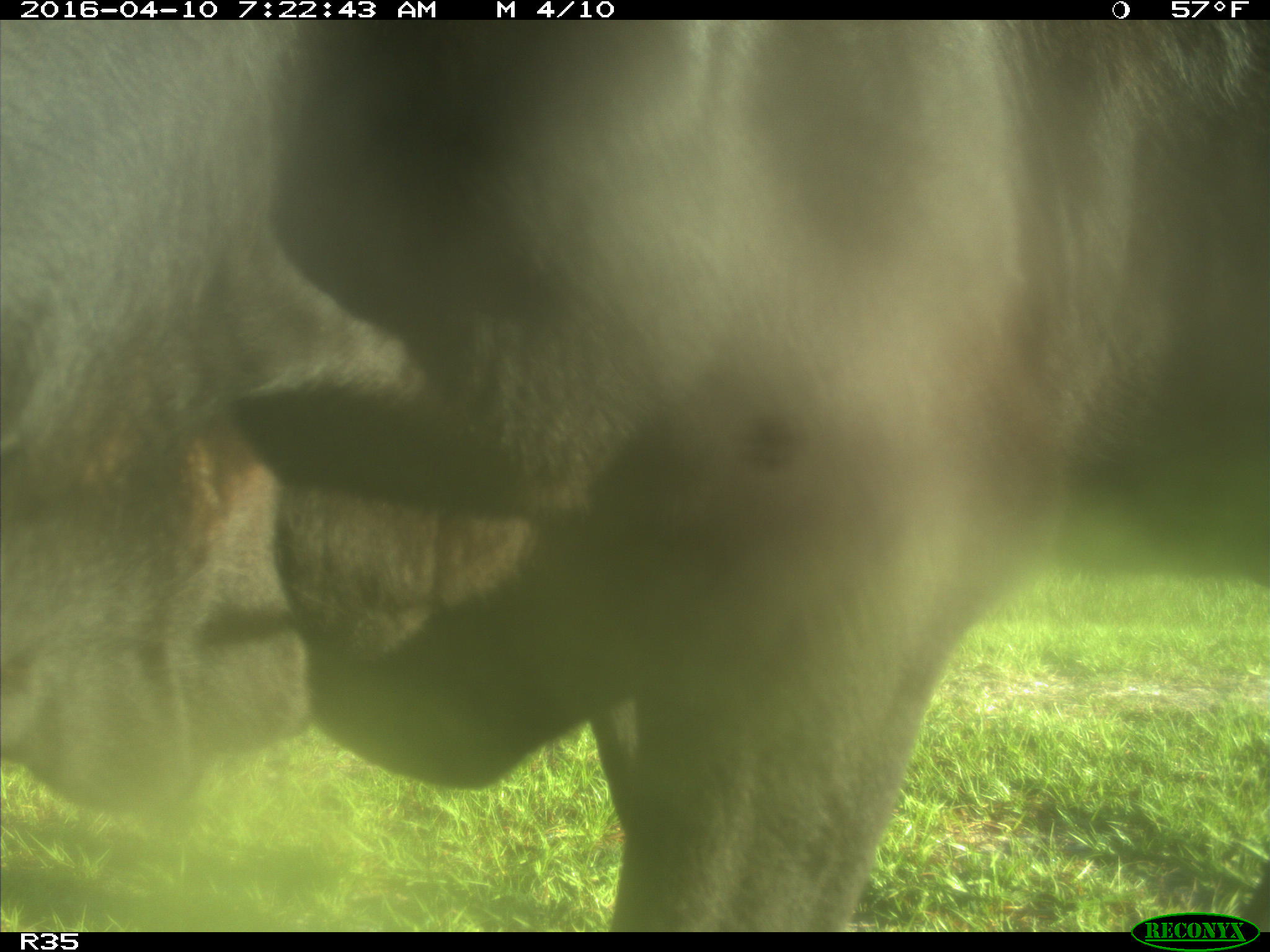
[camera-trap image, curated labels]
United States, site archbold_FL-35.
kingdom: Animalia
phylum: Chordata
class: Mammalia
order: Artiodactyla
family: Bovidae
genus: Bos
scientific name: Bos taurus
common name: domestic cow